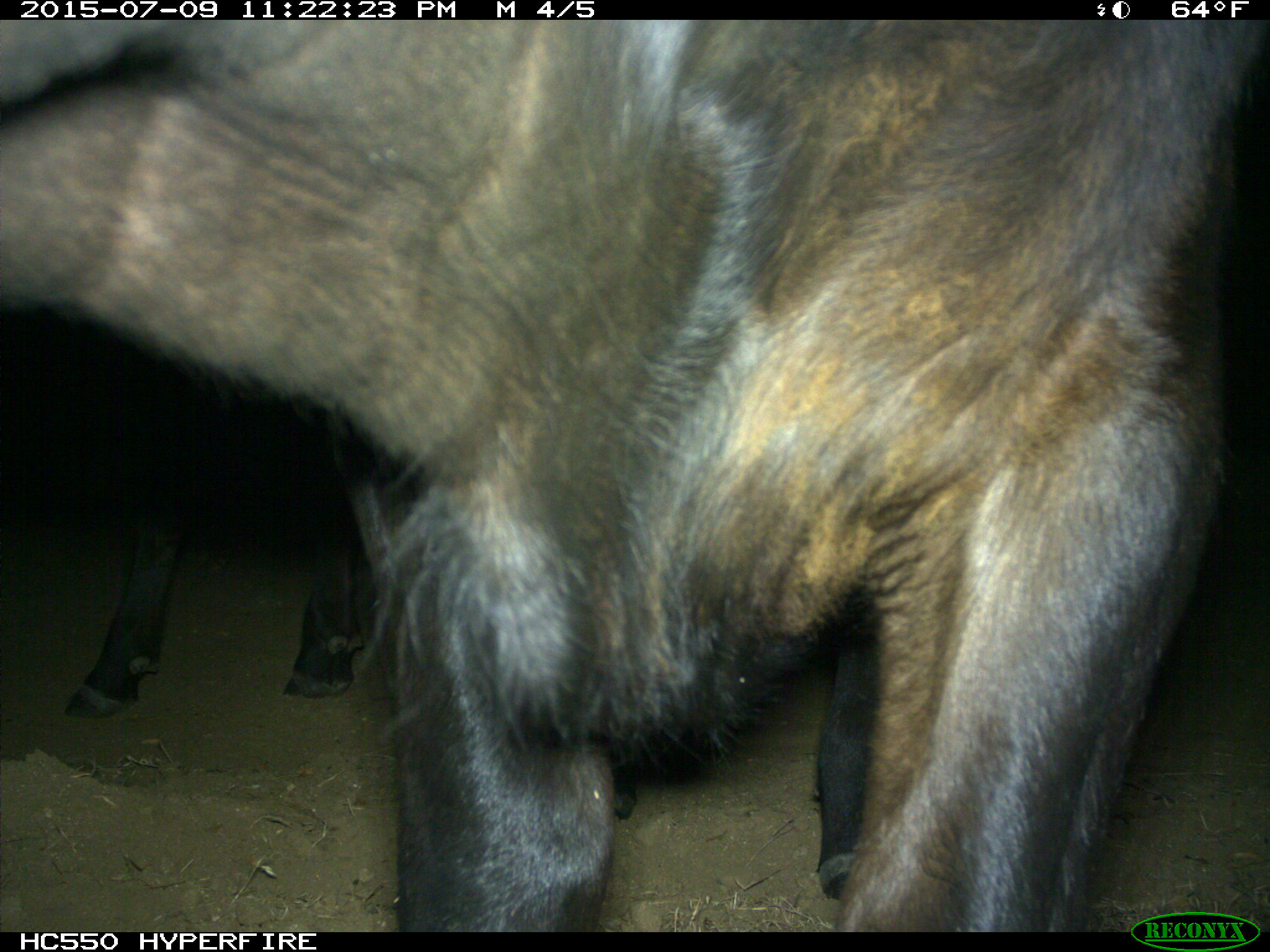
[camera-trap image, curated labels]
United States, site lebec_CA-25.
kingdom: Animalia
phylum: Chordata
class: Mammalia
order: Artiodactyla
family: Bovidae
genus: Bos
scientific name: Bos taurus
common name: domestic cow